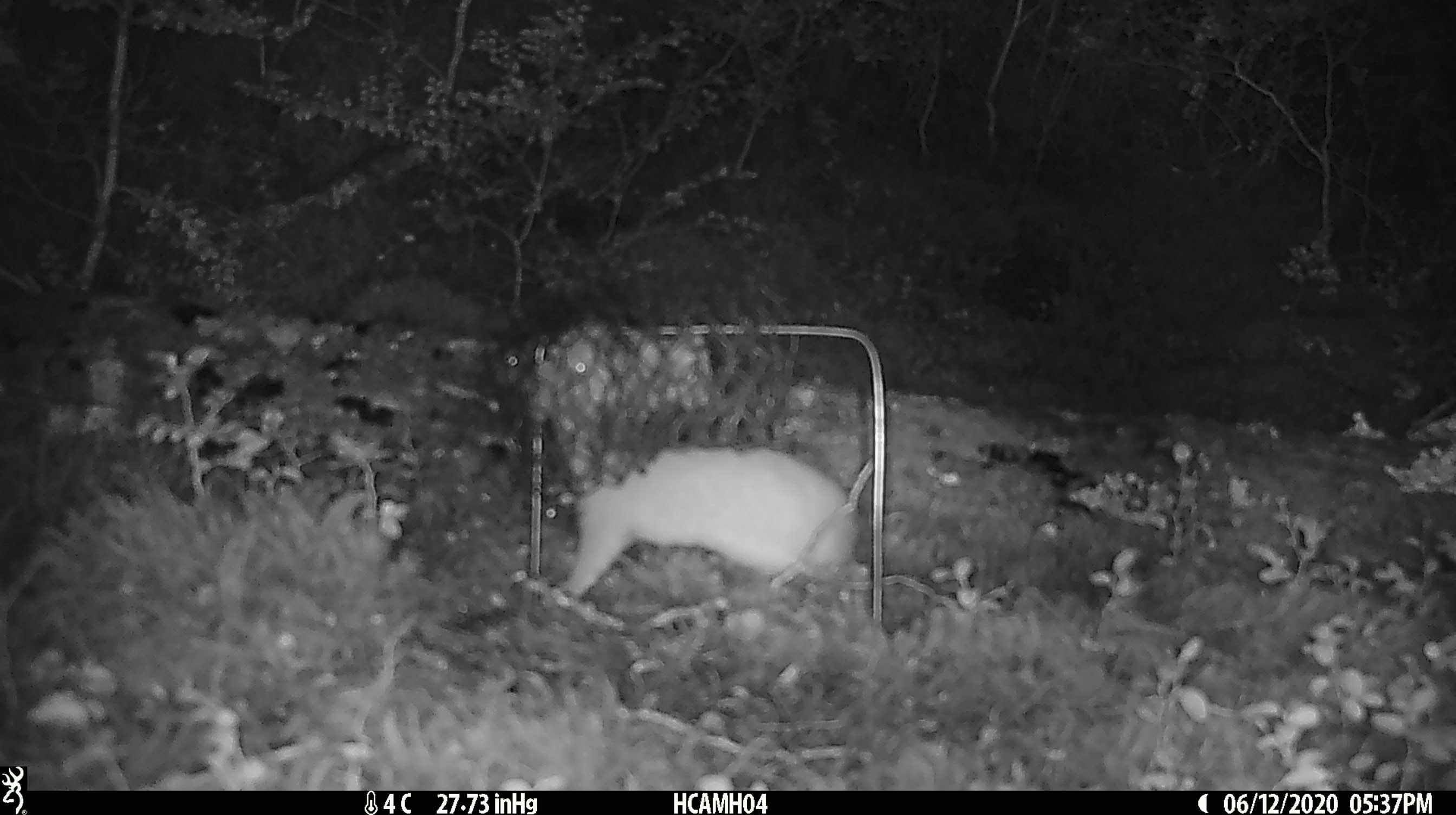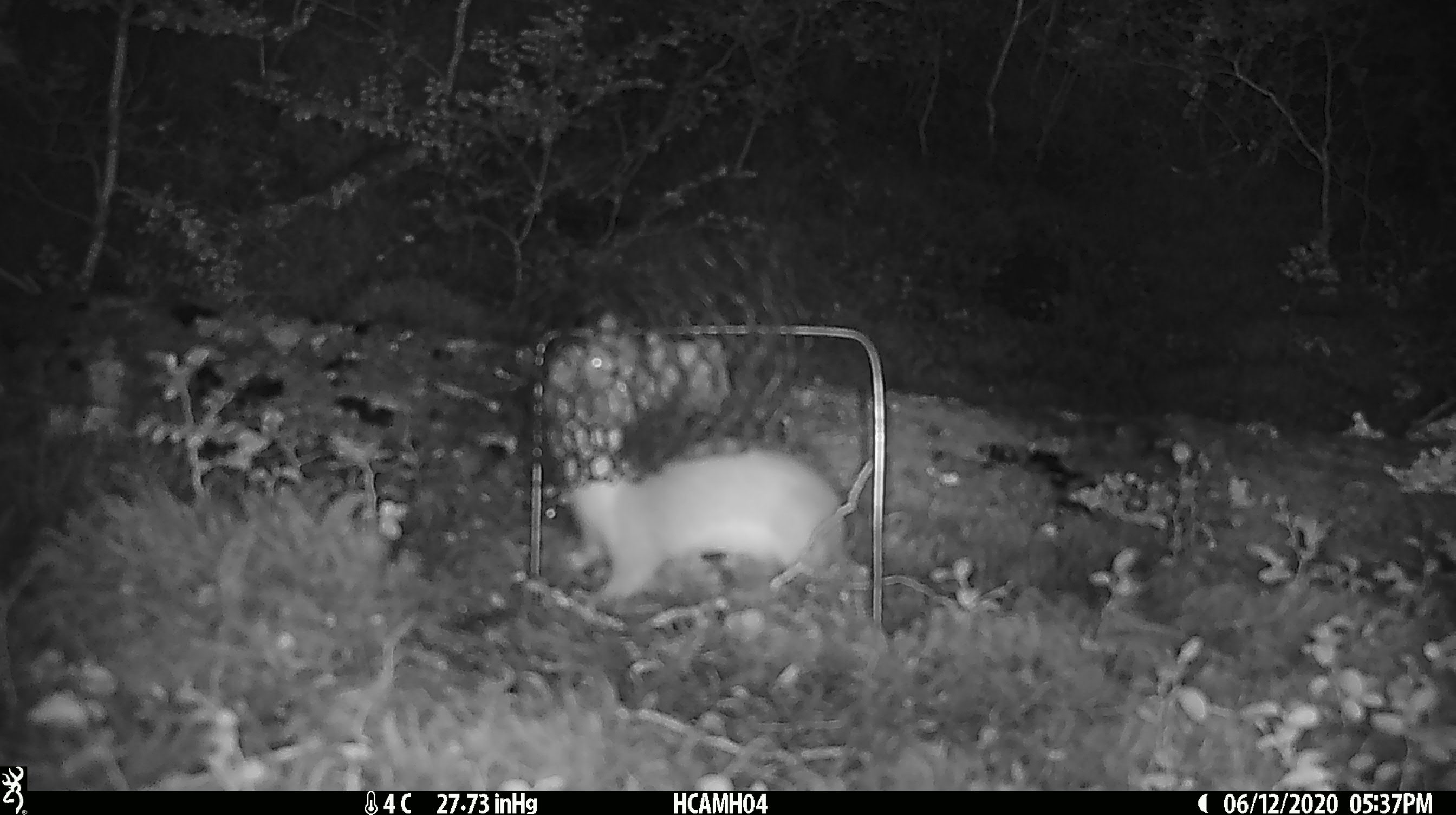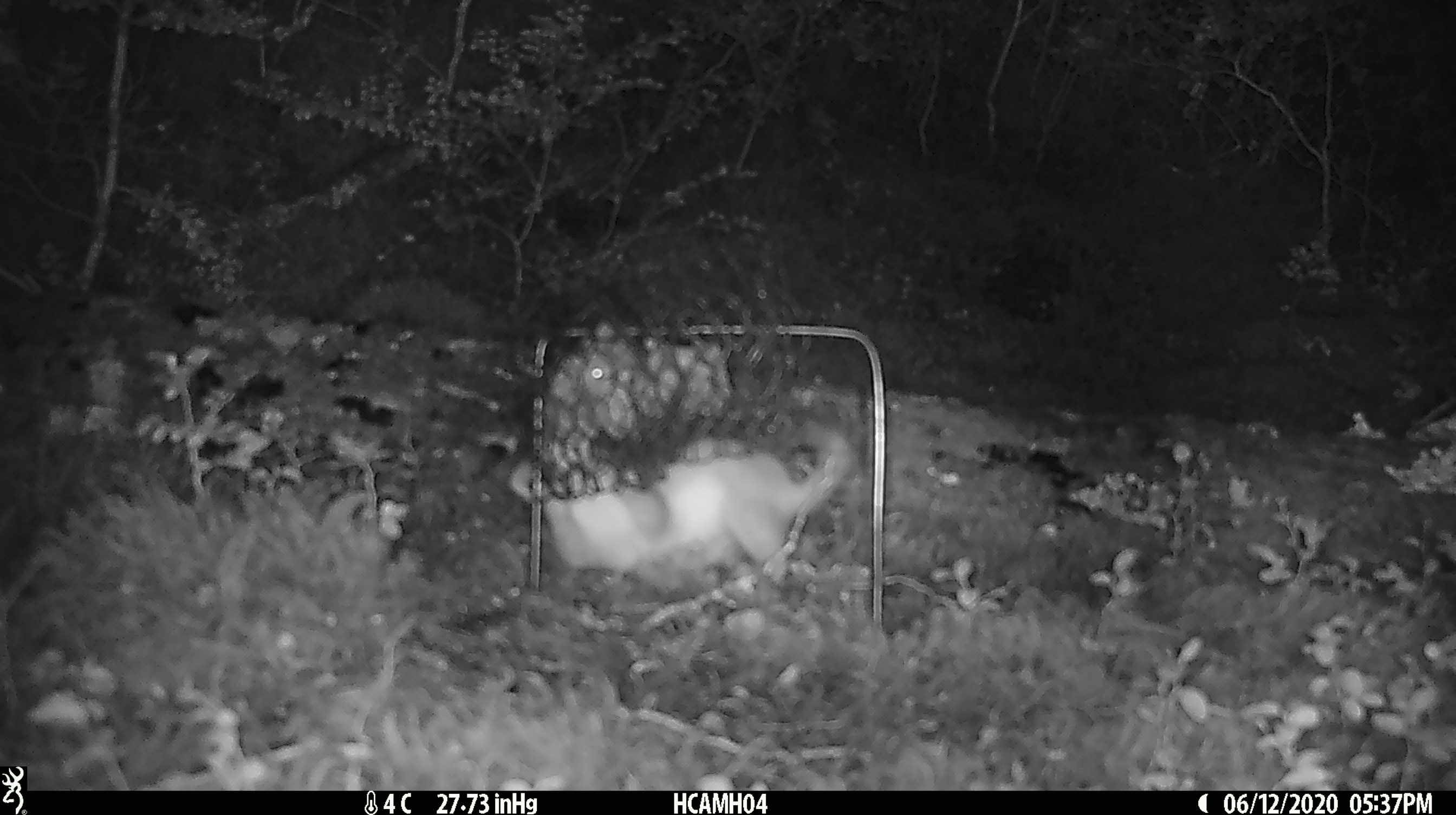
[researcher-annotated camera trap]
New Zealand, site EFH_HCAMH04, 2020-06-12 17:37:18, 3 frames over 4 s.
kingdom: Animalia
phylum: Chordata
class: Mammalia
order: Carnivora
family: Mustelidae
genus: Mustela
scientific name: Mustela erminea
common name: stoat